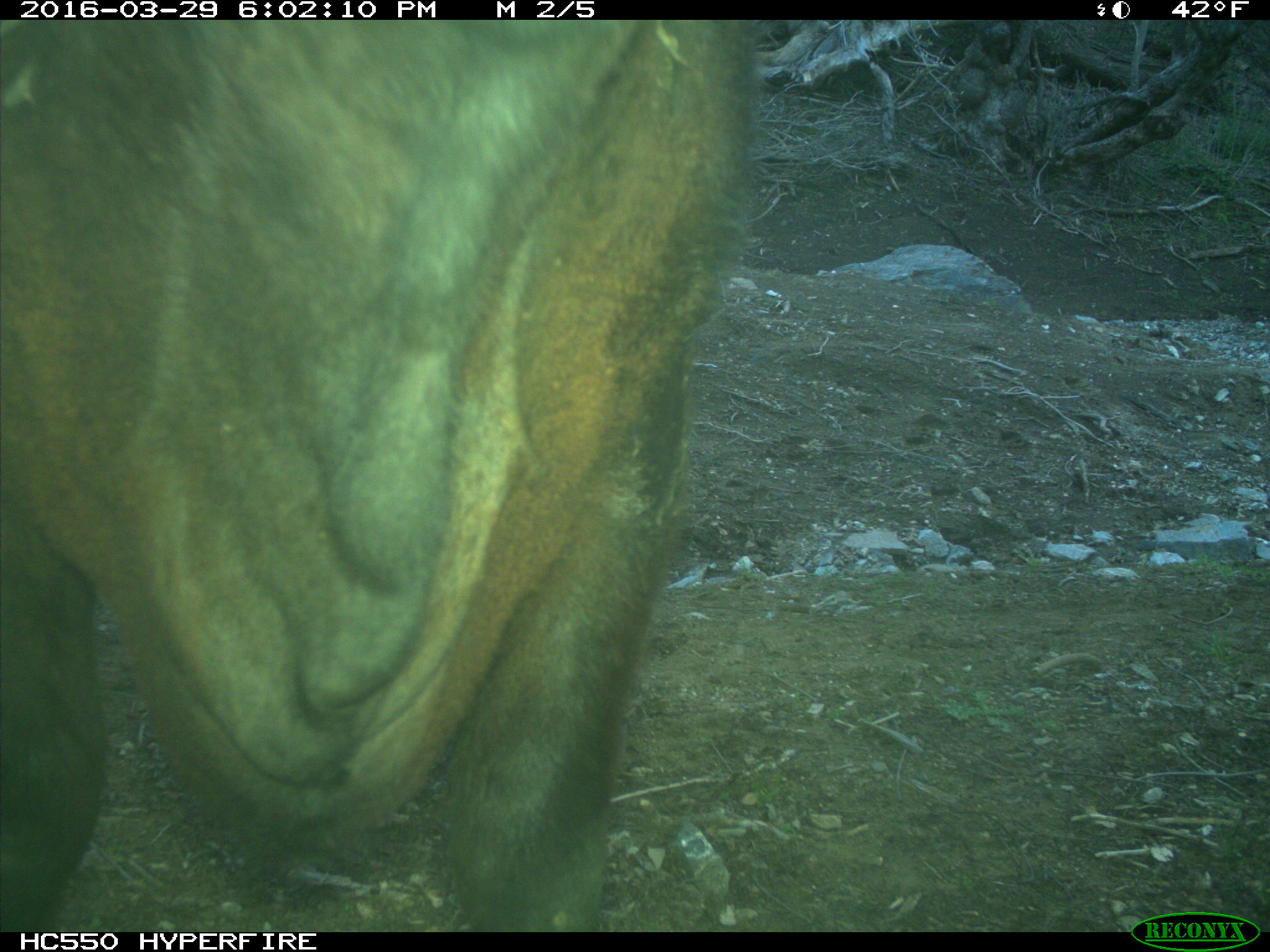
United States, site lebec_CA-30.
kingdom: Animalia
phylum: Chordata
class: Mammalia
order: Artiodactyla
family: Bovidae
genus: Bos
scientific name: Bos taurus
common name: domestic cow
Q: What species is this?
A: Bos taurus (domestic cow).